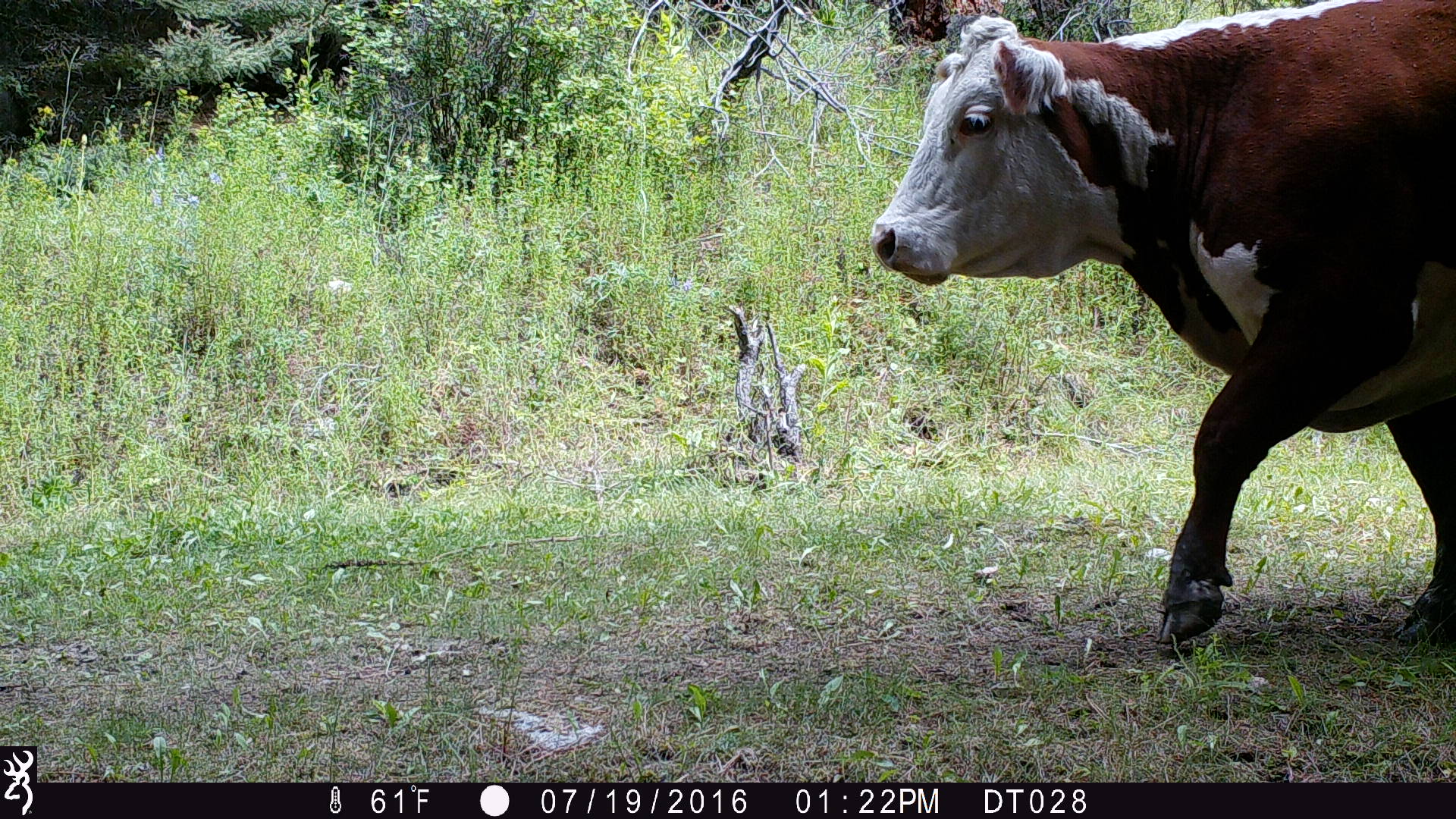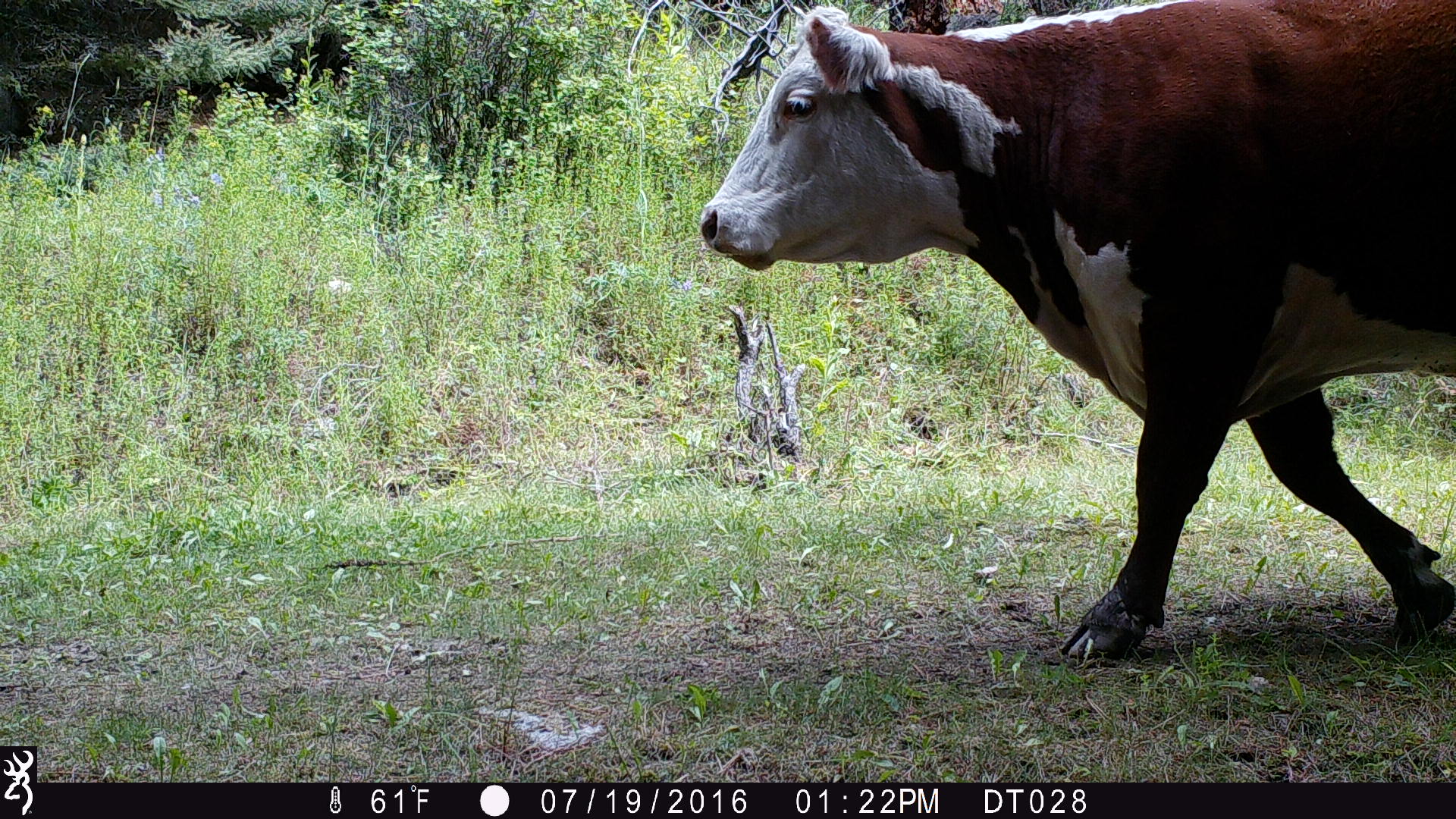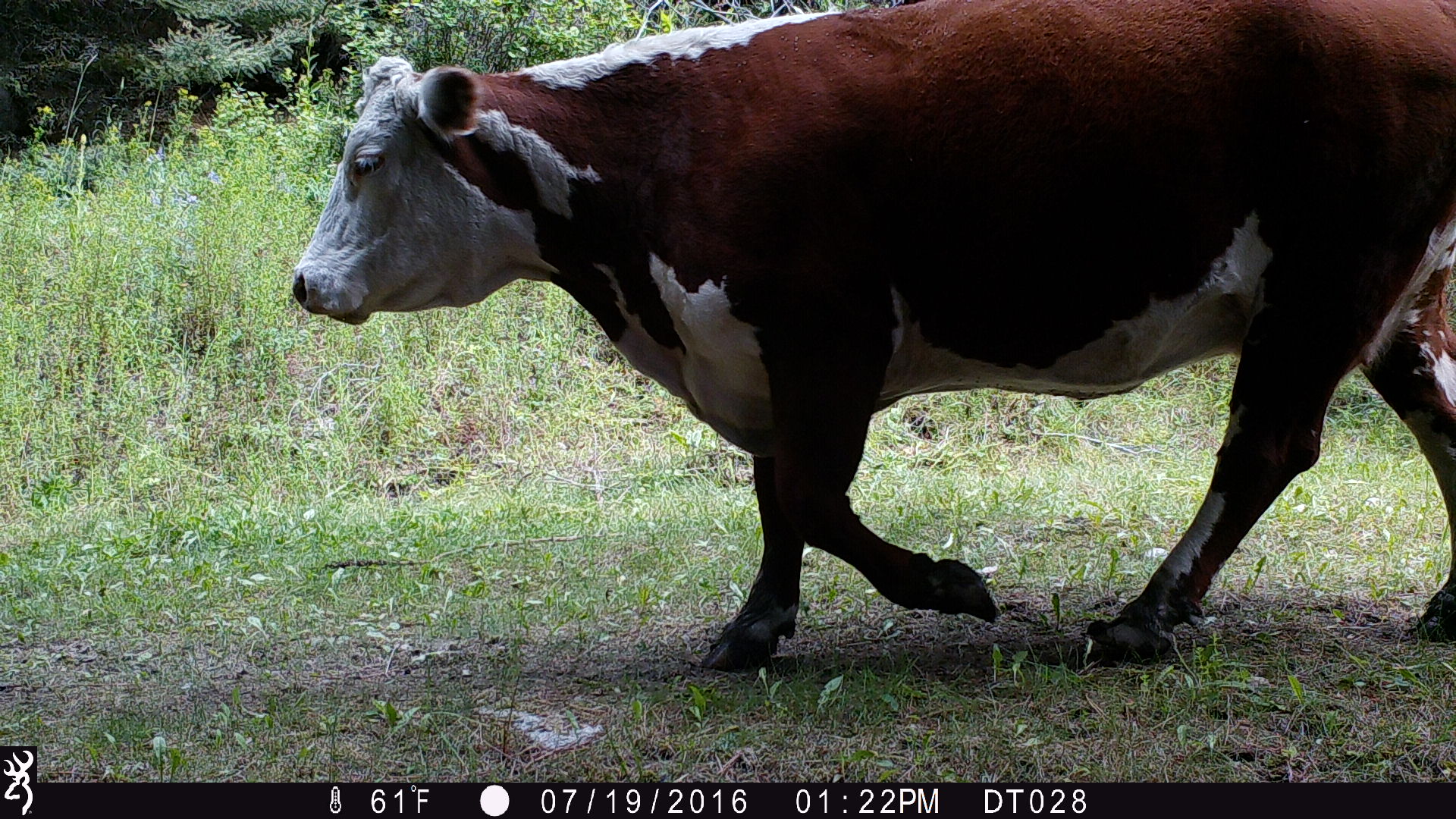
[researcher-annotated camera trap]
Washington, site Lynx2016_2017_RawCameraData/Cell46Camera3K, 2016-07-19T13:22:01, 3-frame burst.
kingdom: Animalia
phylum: Chordata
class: Mammalia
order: Artiodactyla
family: Bovidae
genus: Bos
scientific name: Bos taurus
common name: domestic cattle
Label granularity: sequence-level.